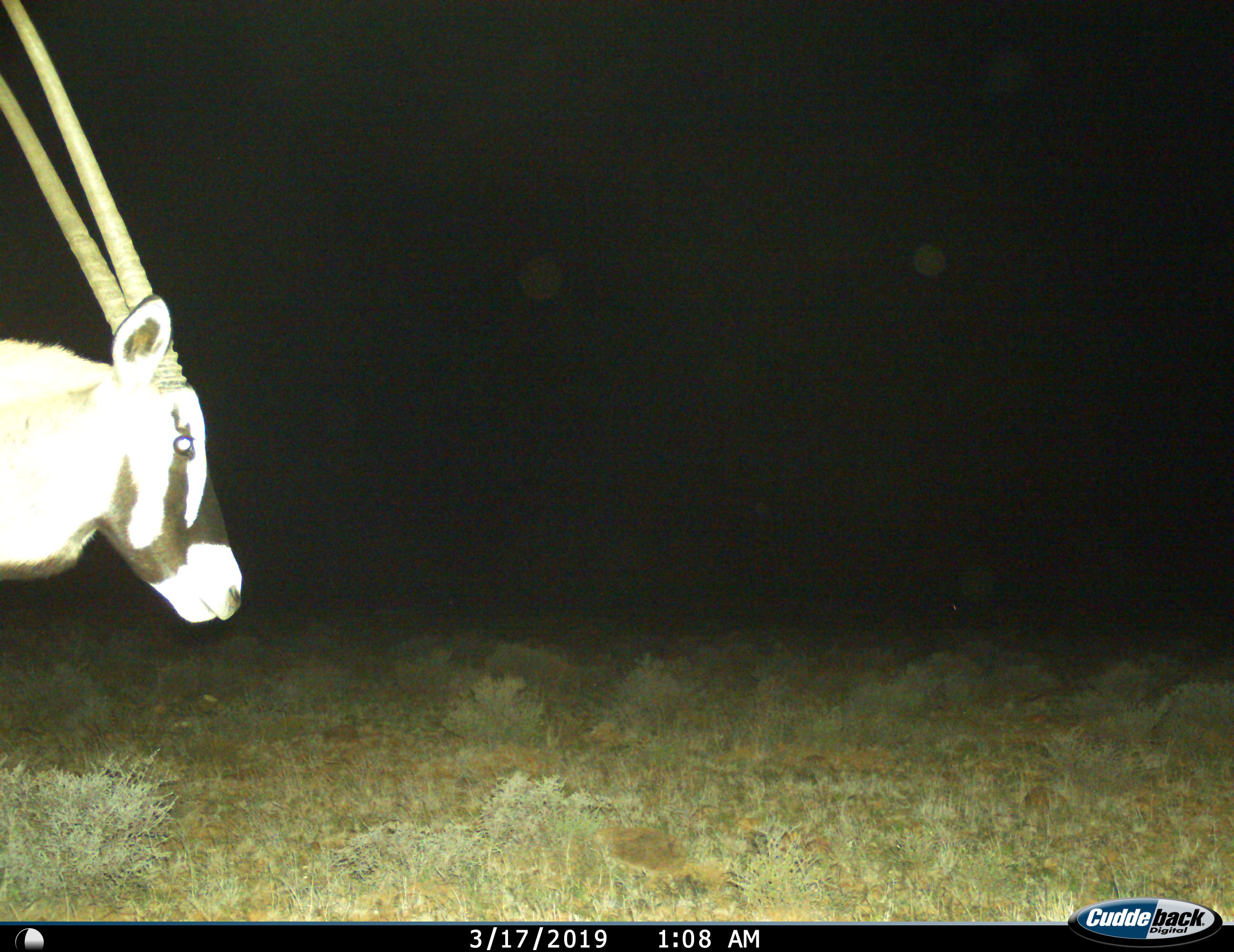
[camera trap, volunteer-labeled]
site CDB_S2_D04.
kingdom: Animalia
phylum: Chordata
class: Mammalia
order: Artiodactyla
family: Bovidae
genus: Oryx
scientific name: Oryx gazella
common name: gemsbok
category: oryx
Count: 1.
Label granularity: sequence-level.